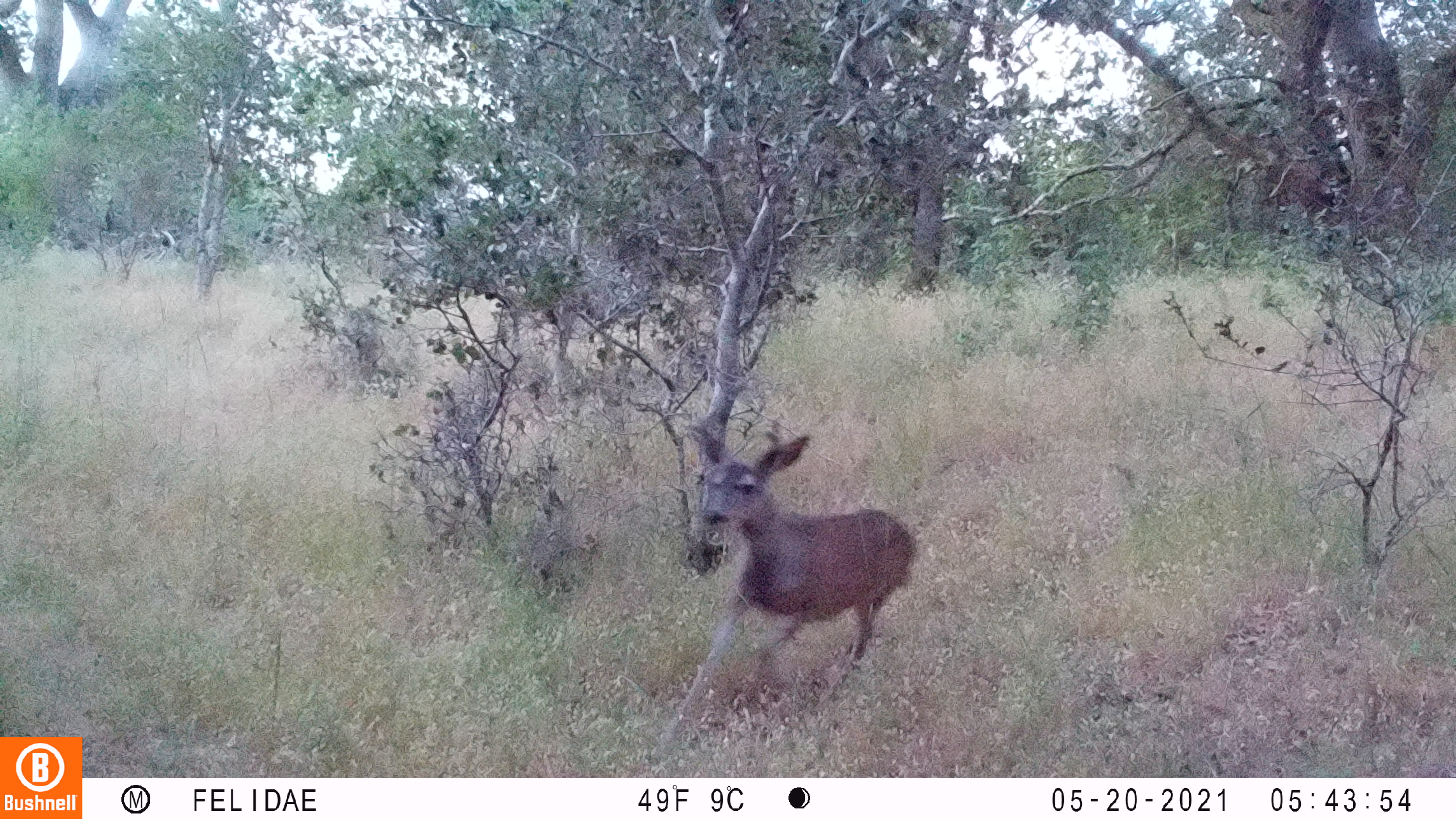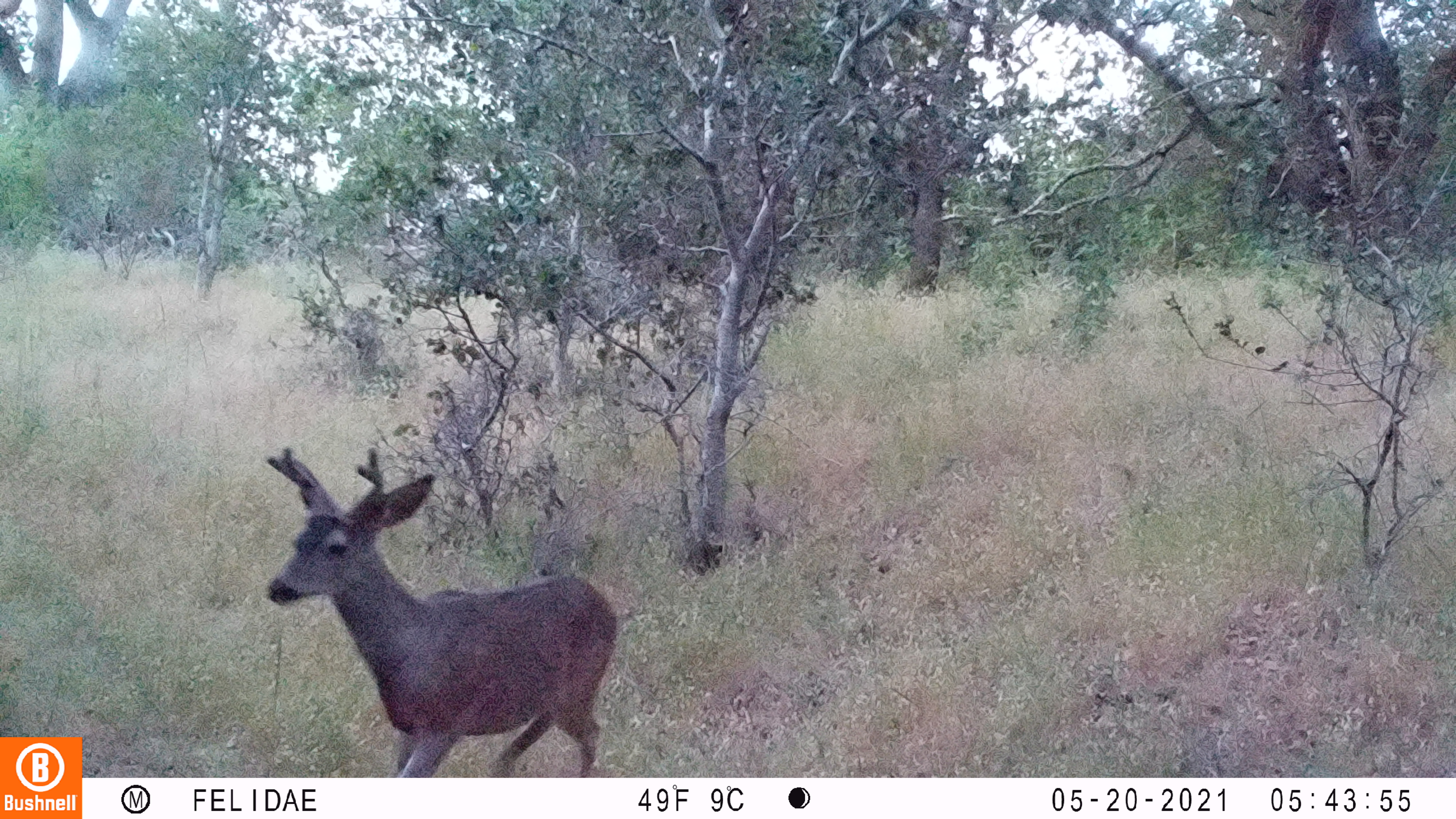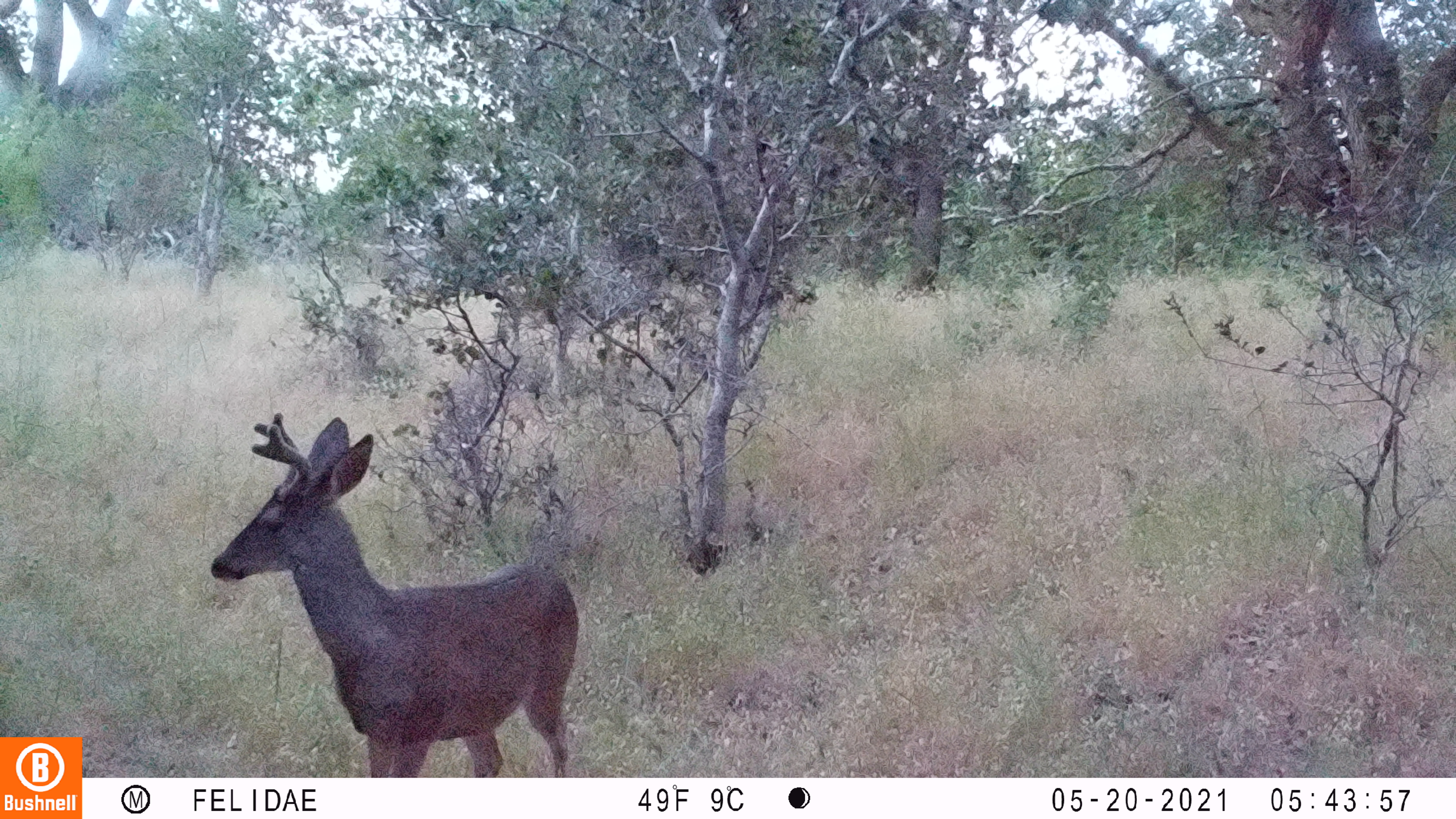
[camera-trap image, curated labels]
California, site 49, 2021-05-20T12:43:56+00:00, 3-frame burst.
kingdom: Animalia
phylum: Chordata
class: Mammalia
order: Artiodactyla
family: Cervidae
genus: Odocoileus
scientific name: Odocoileus hemionus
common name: mule deer